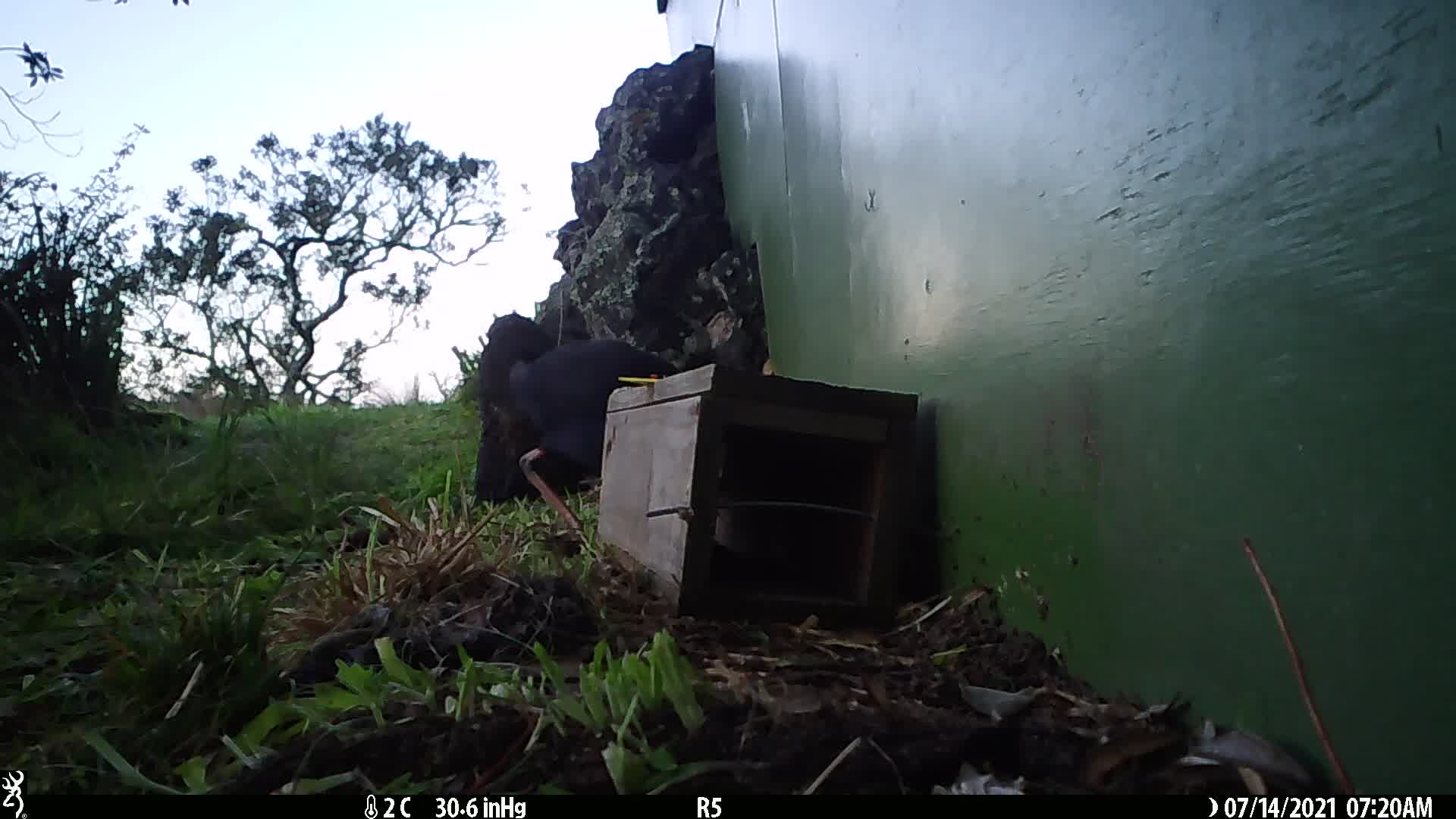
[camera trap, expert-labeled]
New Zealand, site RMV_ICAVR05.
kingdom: Animalia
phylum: Chordata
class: Aves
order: Gruiformes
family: Rallidae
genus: Porphyrio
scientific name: Porphyrio melanotus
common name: australasian swamphen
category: pukeko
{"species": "pukeko (australasian swamphen) (Porphyrio melanotus)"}